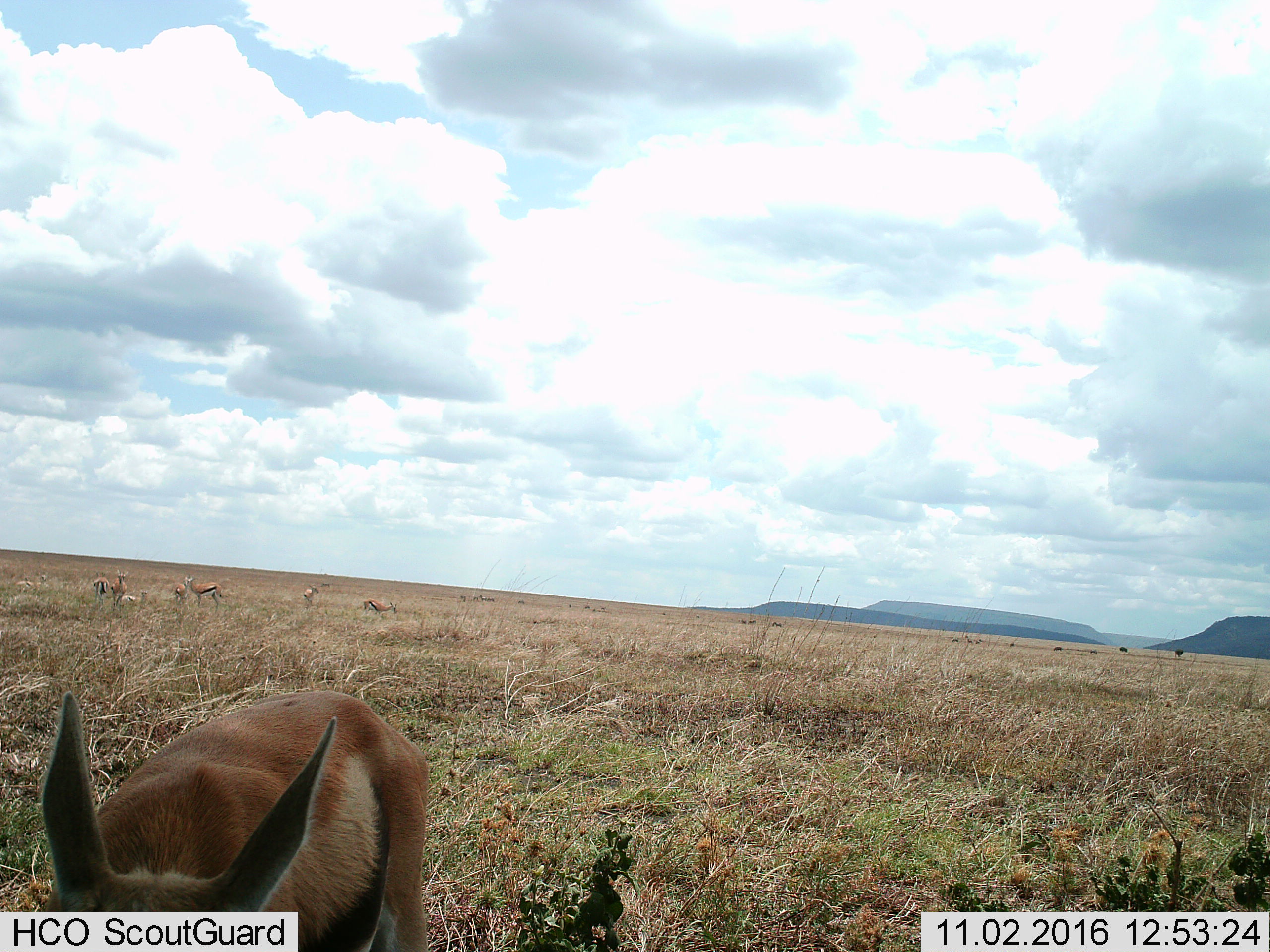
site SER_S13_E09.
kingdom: Animalia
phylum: Chordata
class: Mammalia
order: Artiodactyla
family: Bovidae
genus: Eudorcas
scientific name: Eudorcas thomsonii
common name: thomson's gazelle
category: gazellethomsons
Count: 7.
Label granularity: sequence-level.